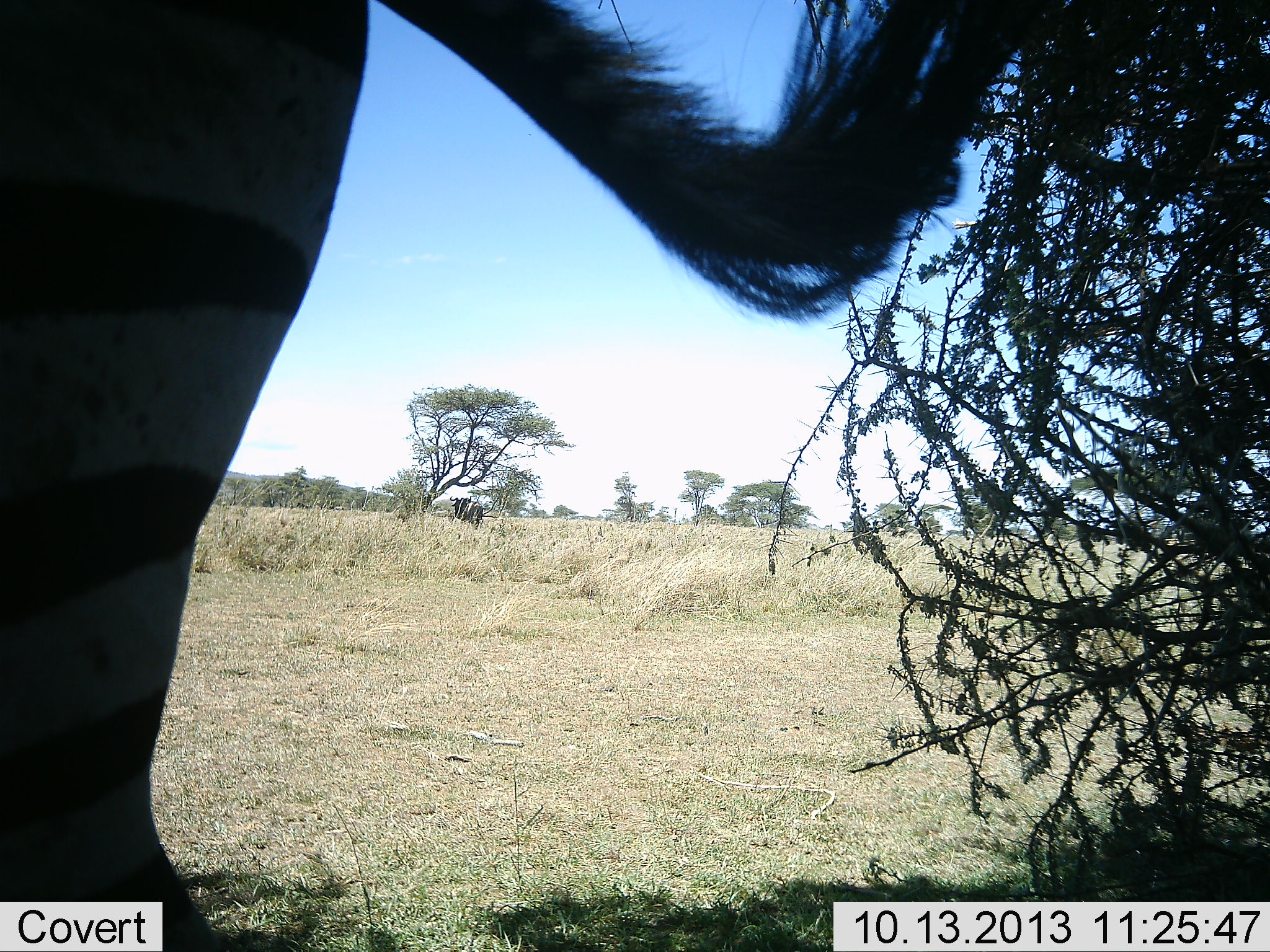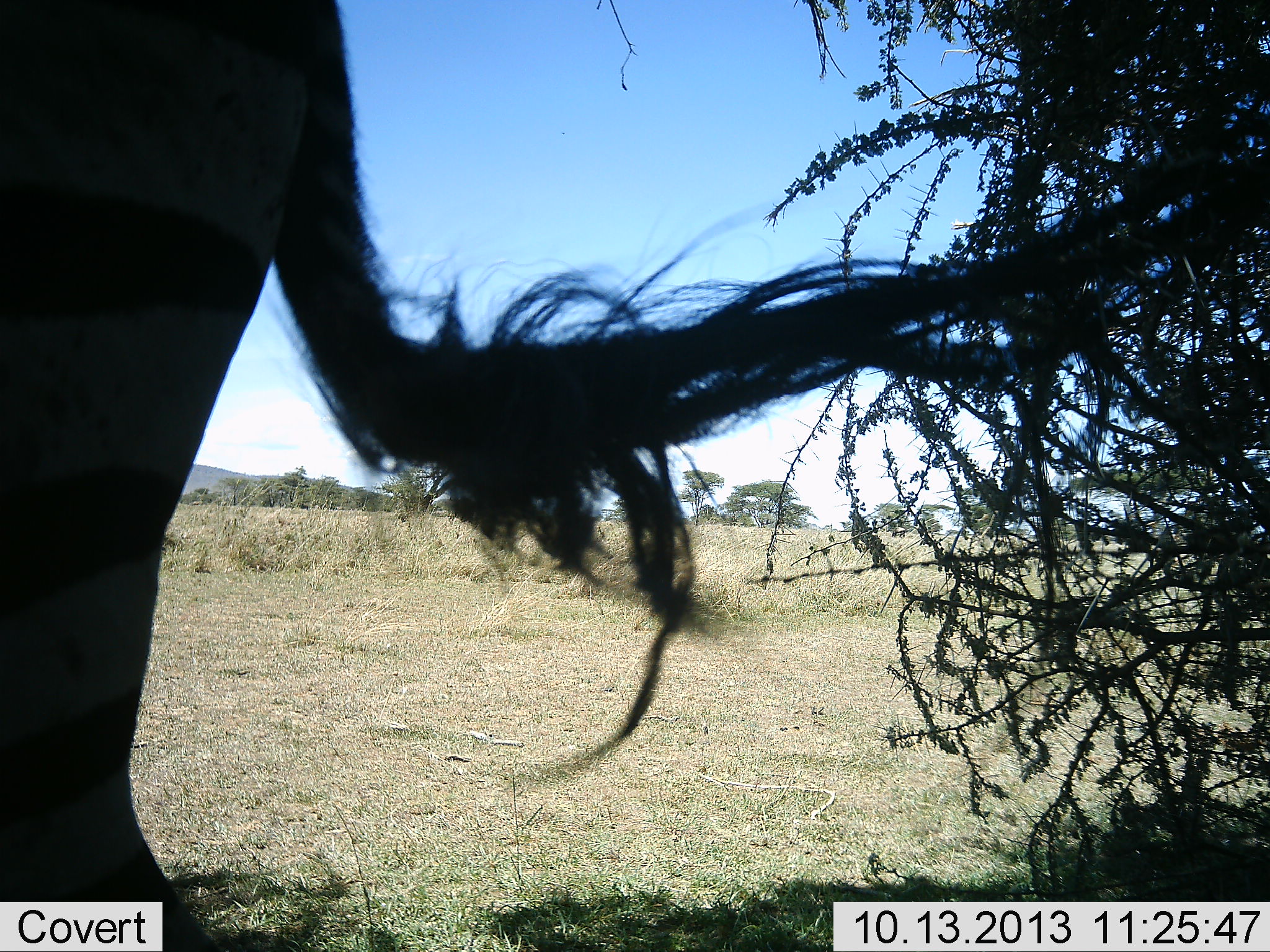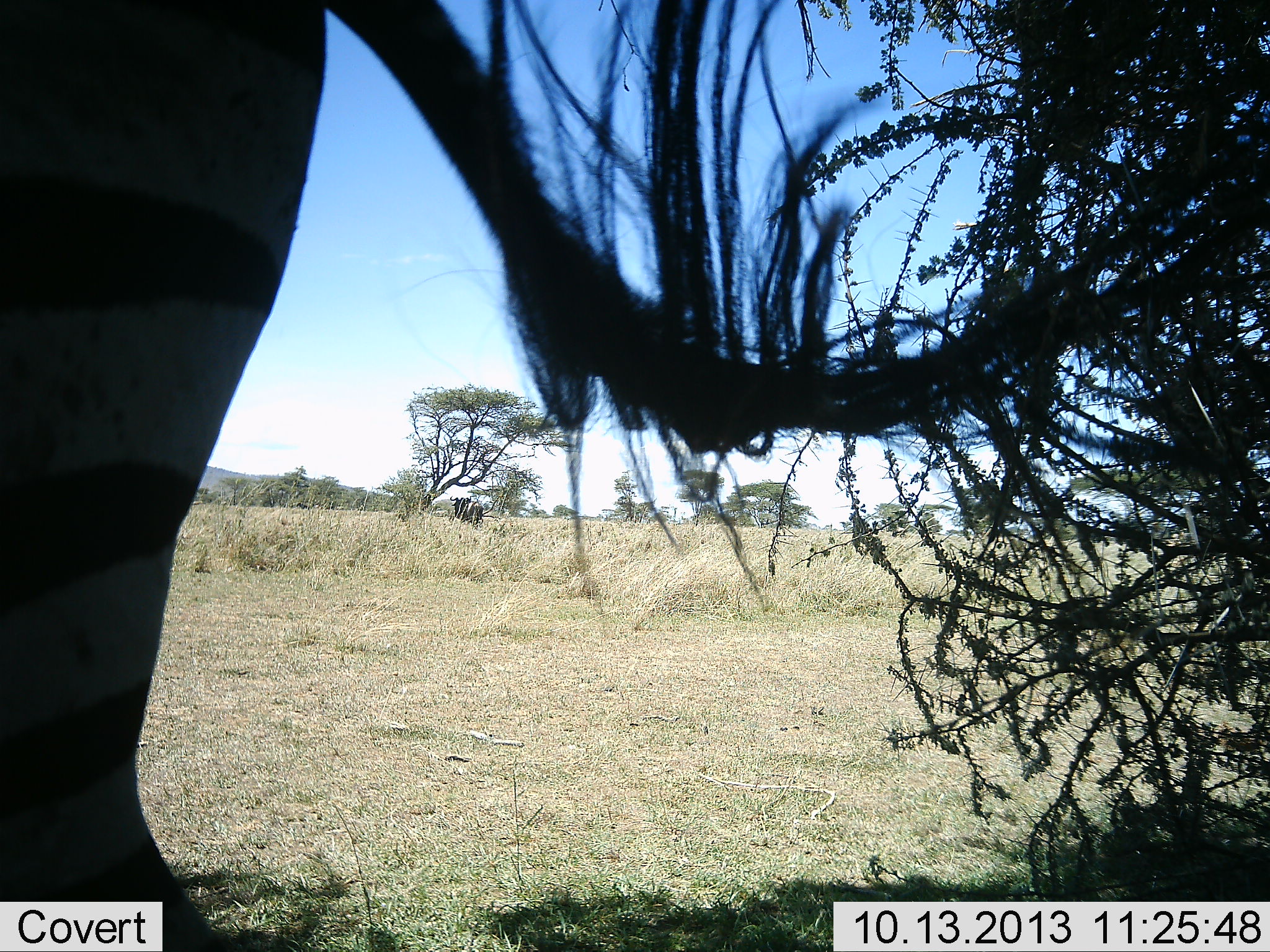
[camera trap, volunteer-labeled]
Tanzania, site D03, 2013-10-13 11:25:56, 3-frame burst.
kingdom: Animalia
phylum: Chordata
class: Mammalia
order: Perissodactyla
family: Equidae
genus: Equus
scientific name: Equus quagga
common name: plains zebra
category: zebra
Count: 1.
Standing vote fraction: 100%.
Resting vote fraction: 0%.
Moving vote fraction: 0%.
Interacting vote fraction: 0%.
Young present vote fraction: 0%.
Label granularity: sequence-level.